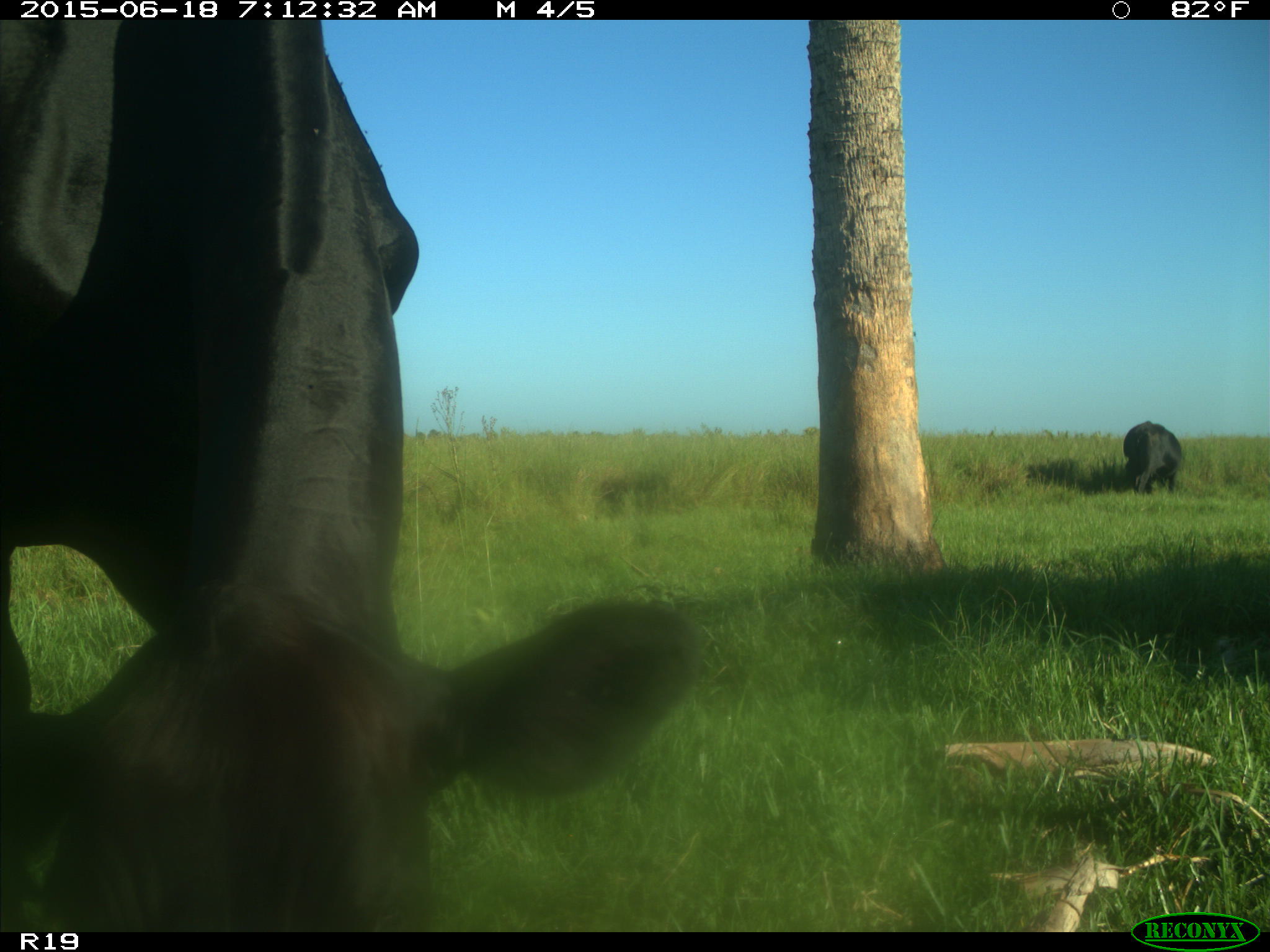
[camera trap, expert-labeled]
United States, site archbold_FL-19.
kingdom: Animalia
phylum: Chordata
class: Mammalia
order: Artiodactyla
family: Bovidae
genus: Bos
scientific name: Bos taurus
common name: domestic cow